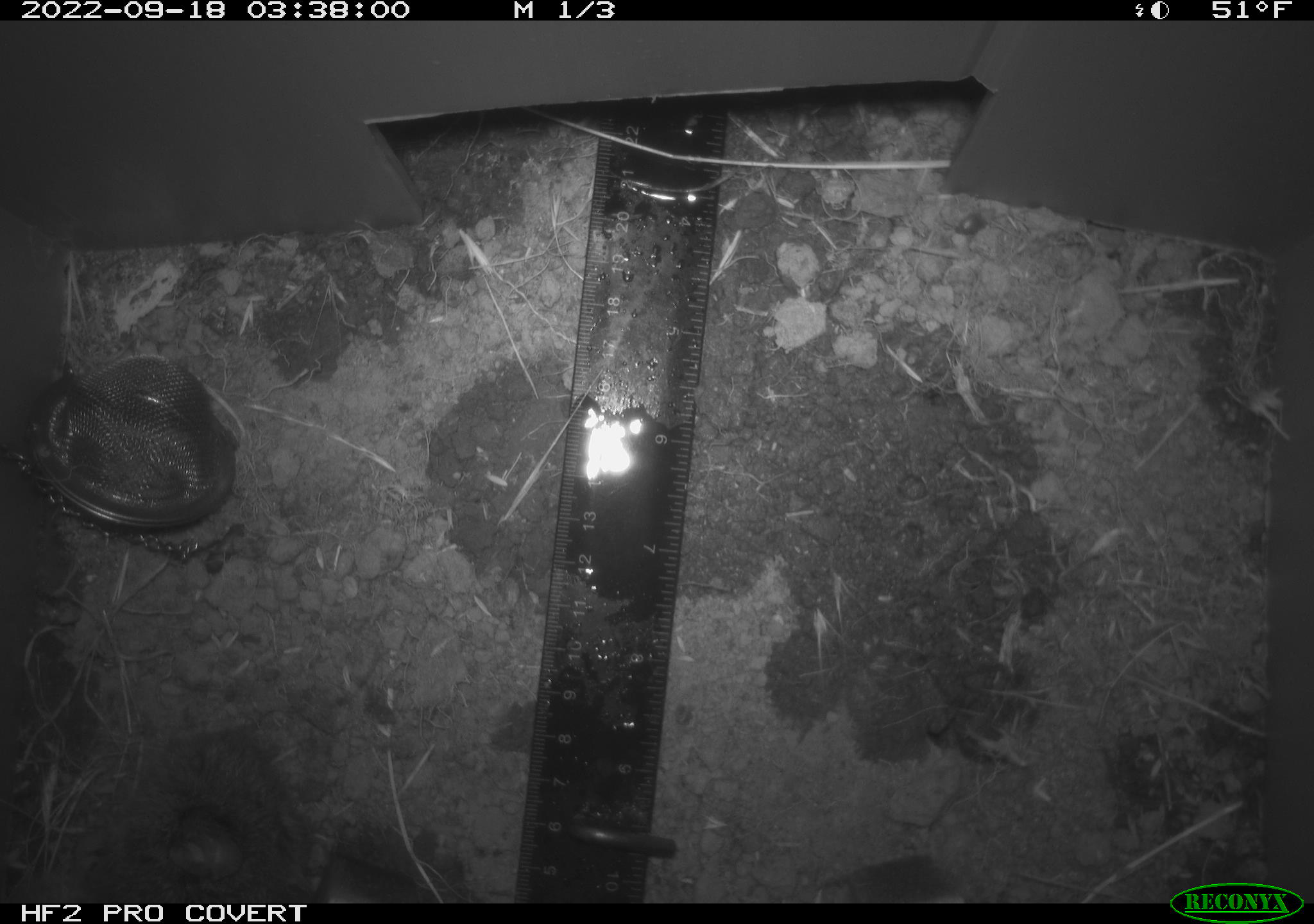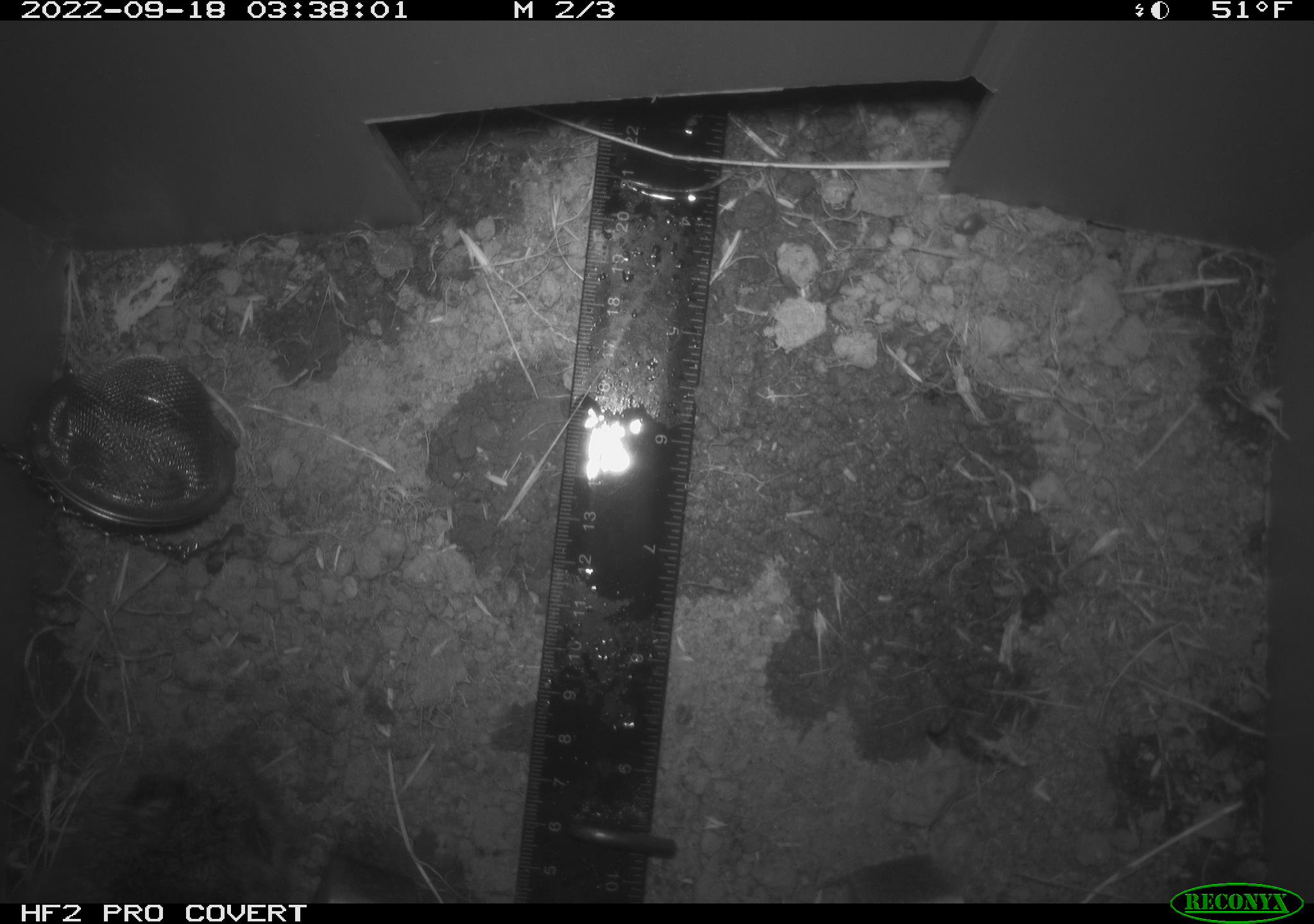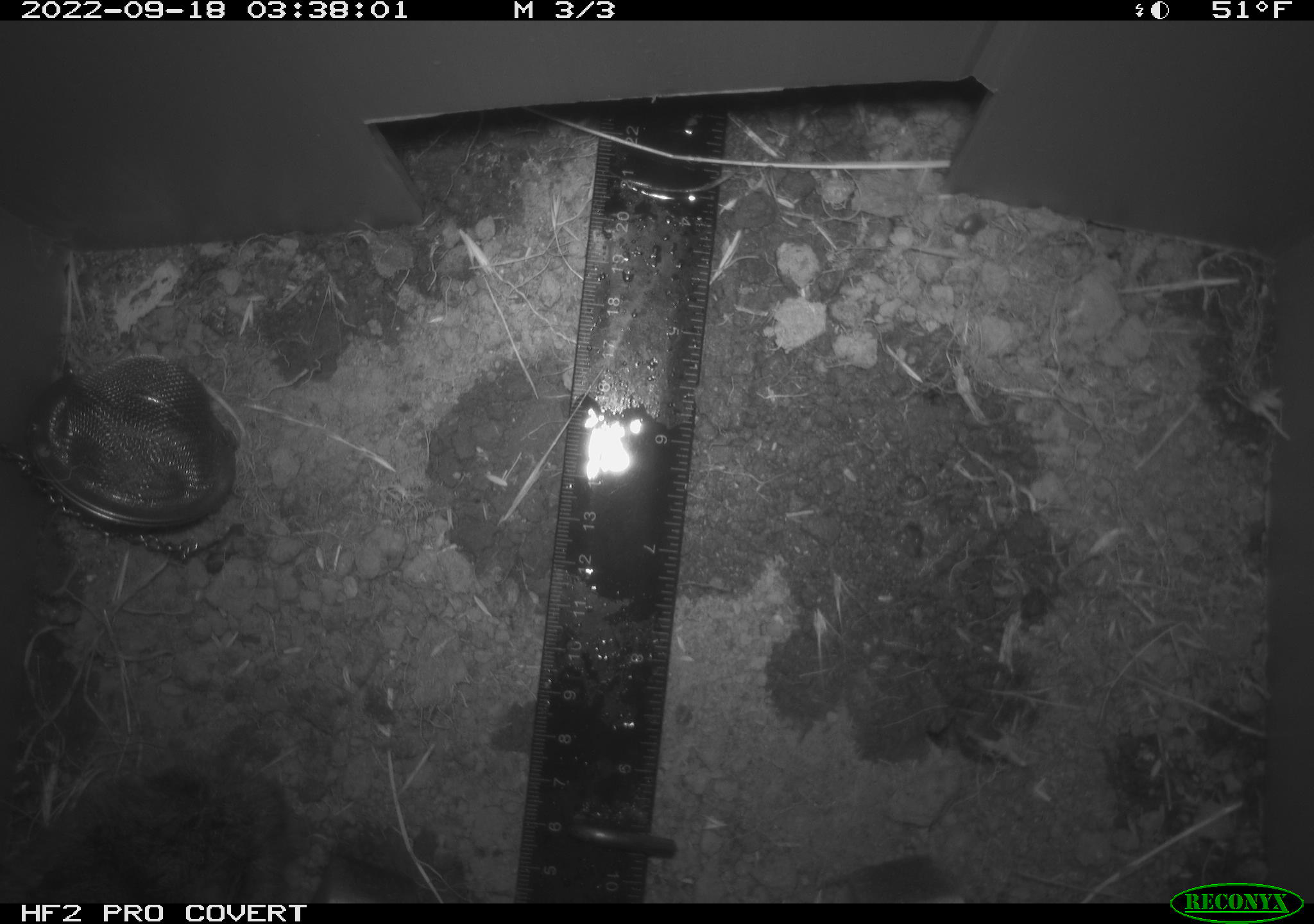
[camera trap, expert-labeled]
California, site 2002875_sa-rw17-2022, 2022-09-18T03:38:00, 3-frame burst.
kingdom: Animalia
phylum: Chordata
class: Mammalia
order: Rodentia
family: Cricetidae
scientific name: Arvicolinae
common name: voles, lemmings, and muskrats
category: arvicolinae subfamily